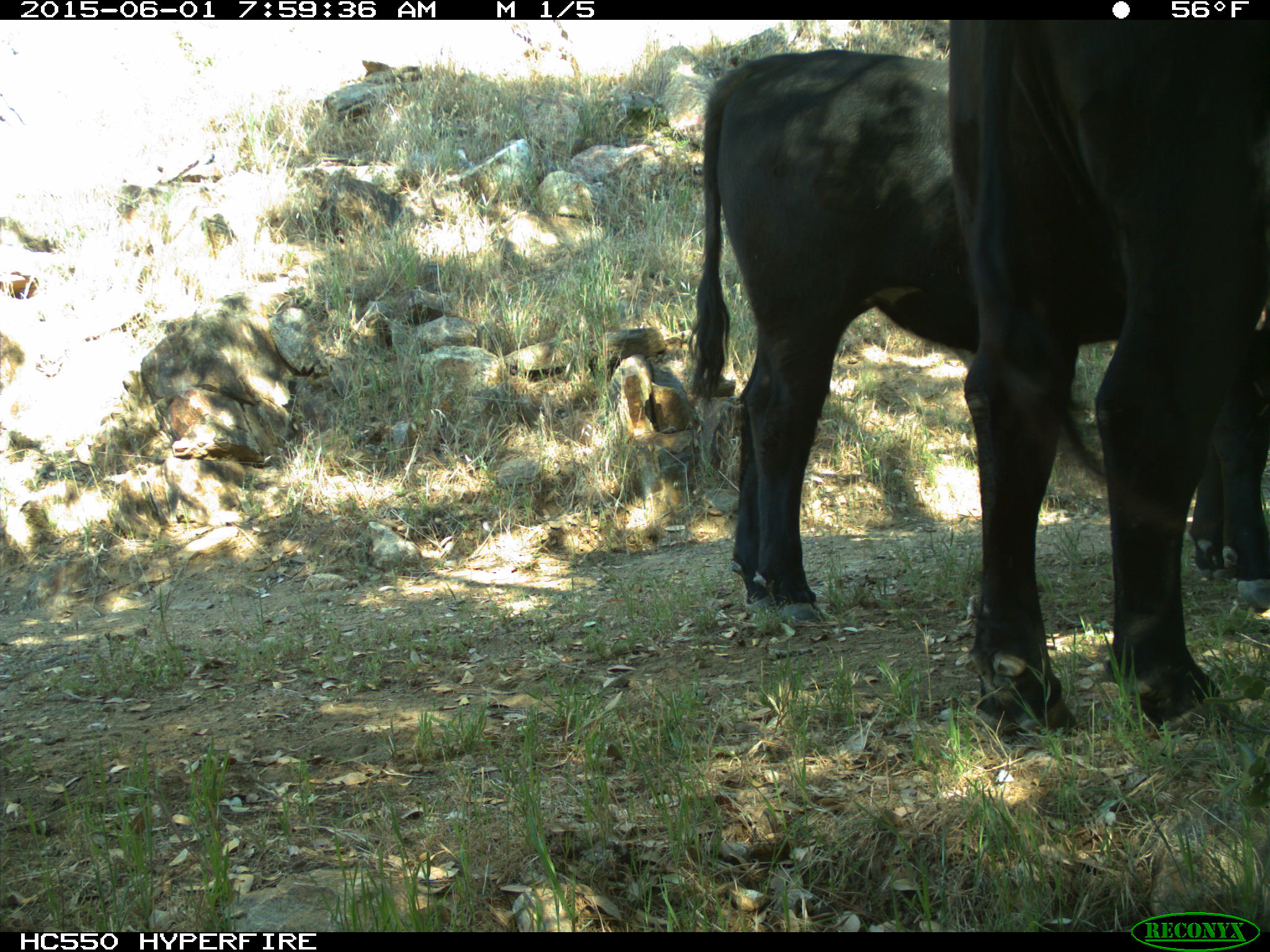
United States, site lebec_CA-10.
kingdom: Animalia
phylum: Chordata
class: Mammalia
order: Artiodactyla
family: Bovidae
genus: Bos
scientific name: Bos taurus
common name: domestic cow